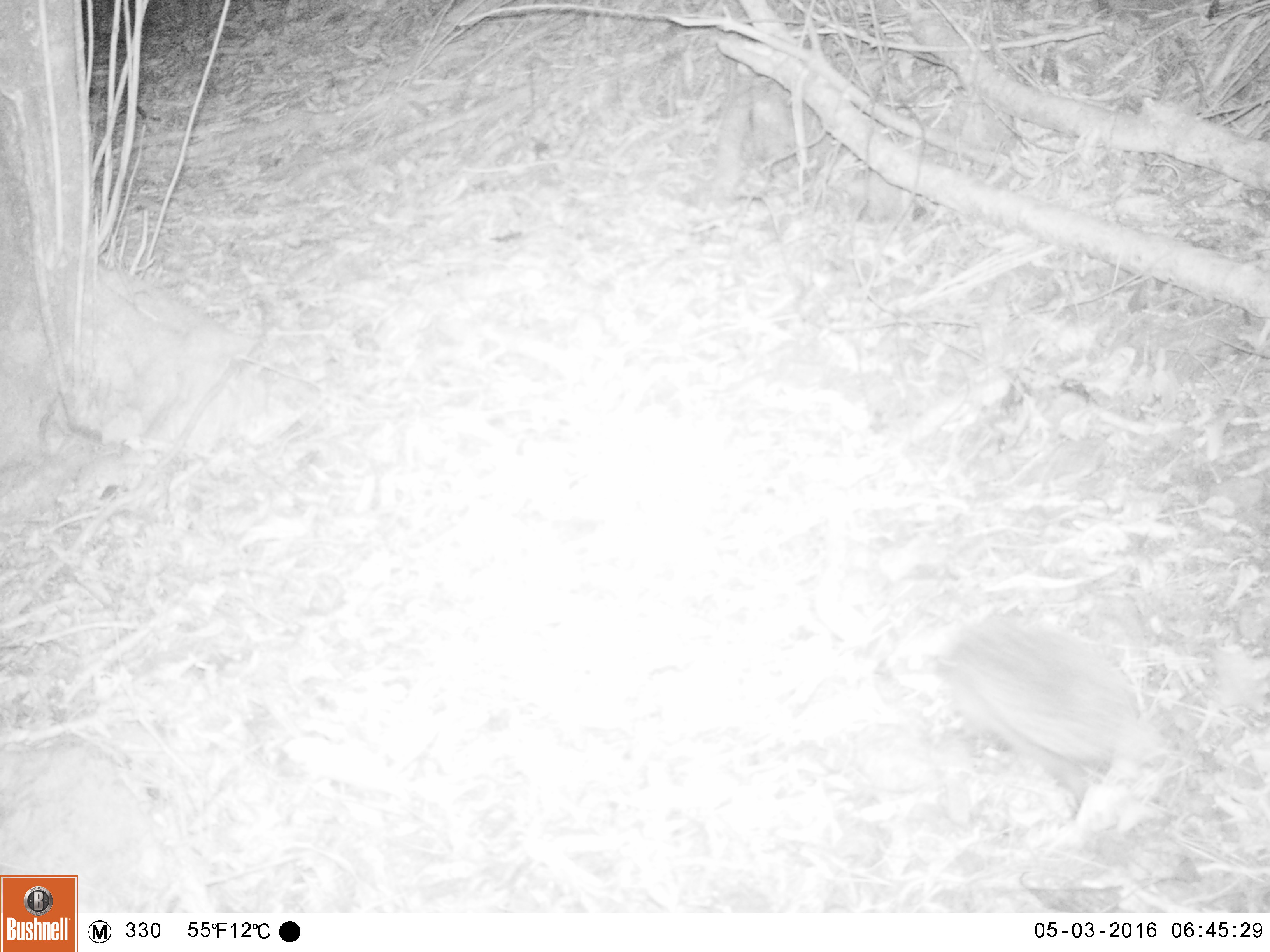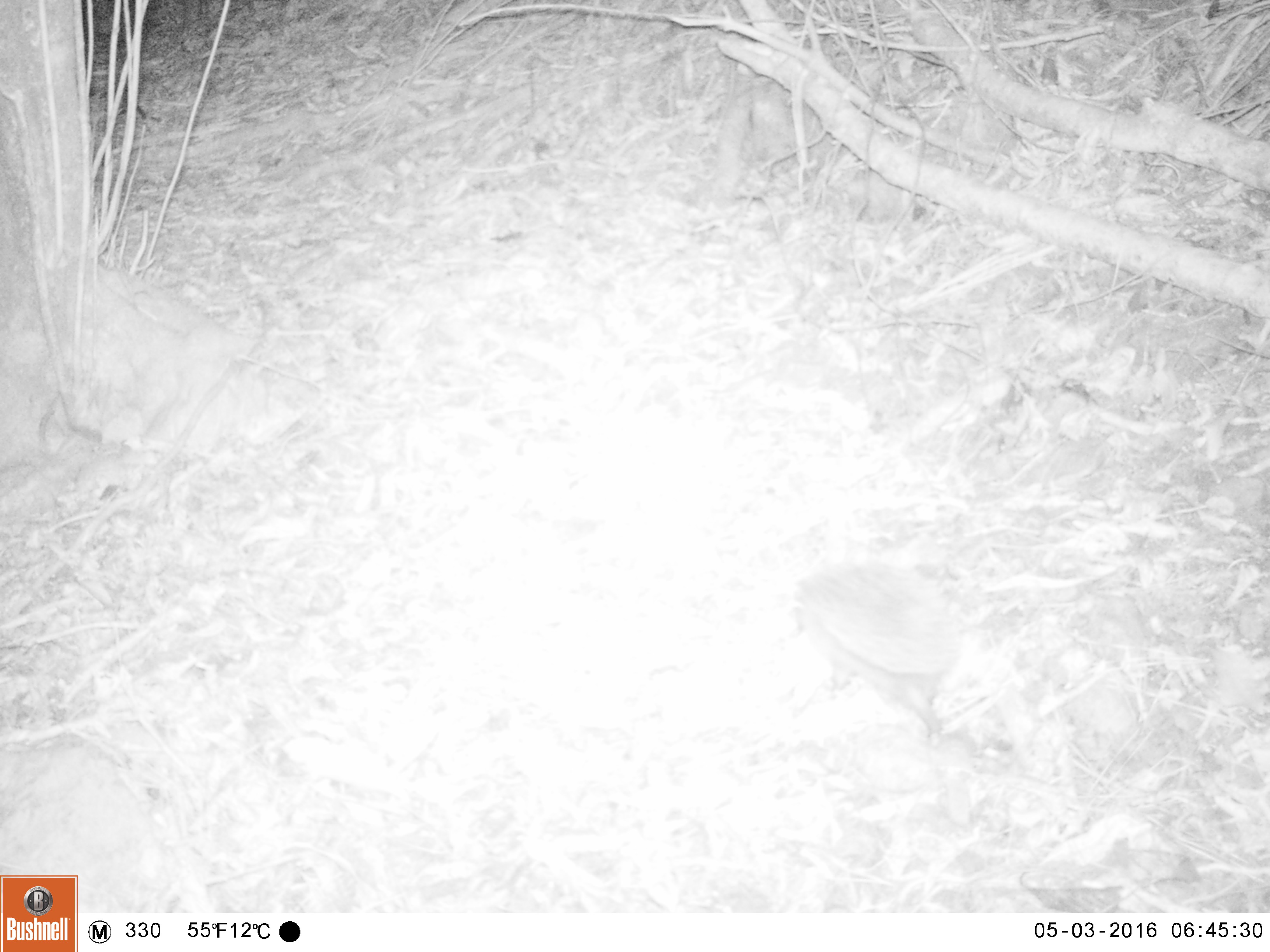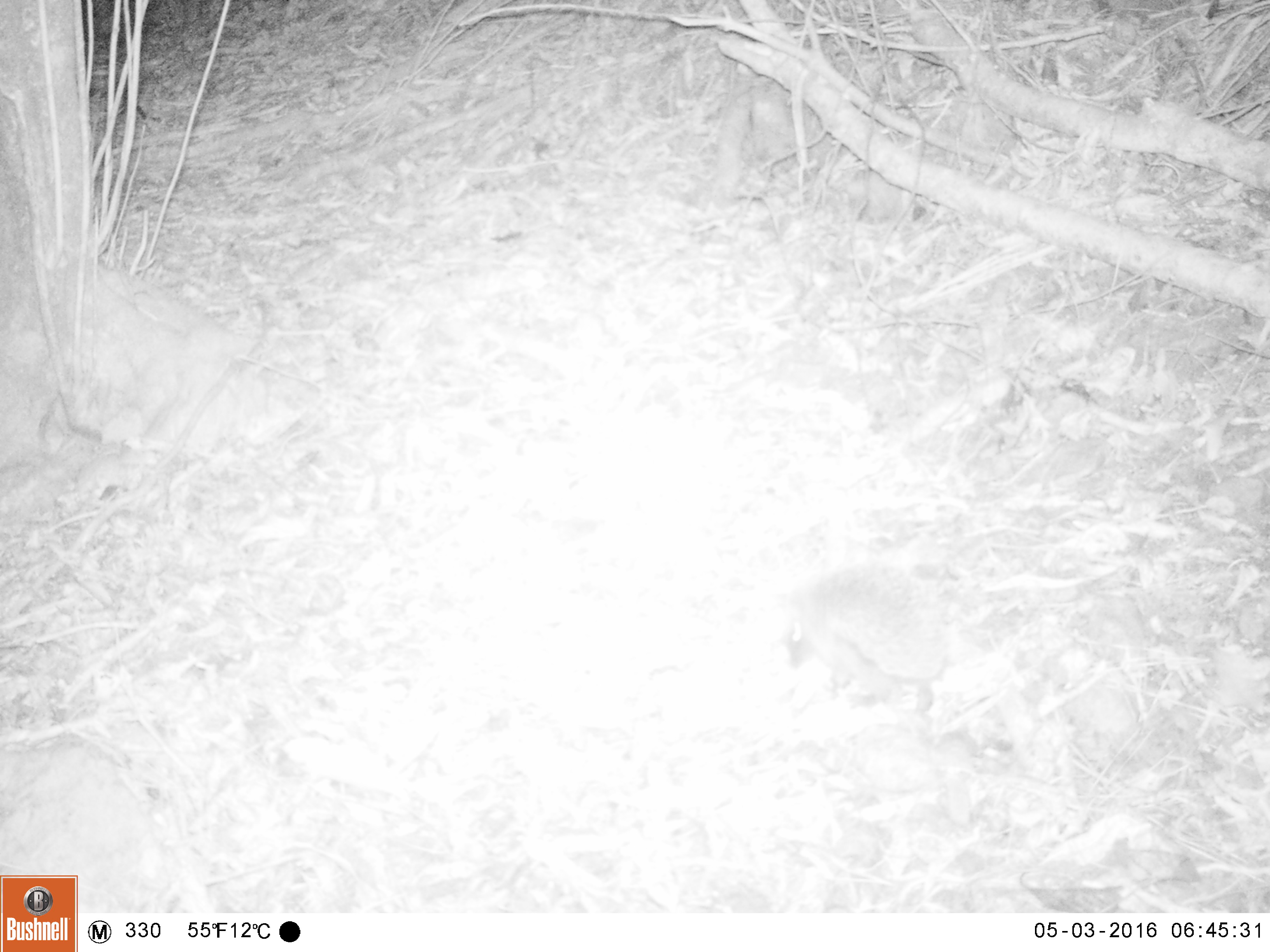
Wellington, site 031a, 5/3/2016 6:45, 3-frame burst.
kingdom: Animalia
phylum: Chordata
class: Mammalia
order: Eulipotyphla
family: Erinaceidae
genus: Erinaceus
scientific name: Erinaceus europaeus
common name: hedgehog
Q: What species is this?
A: Hedgehog (Erinaceus europaeus).